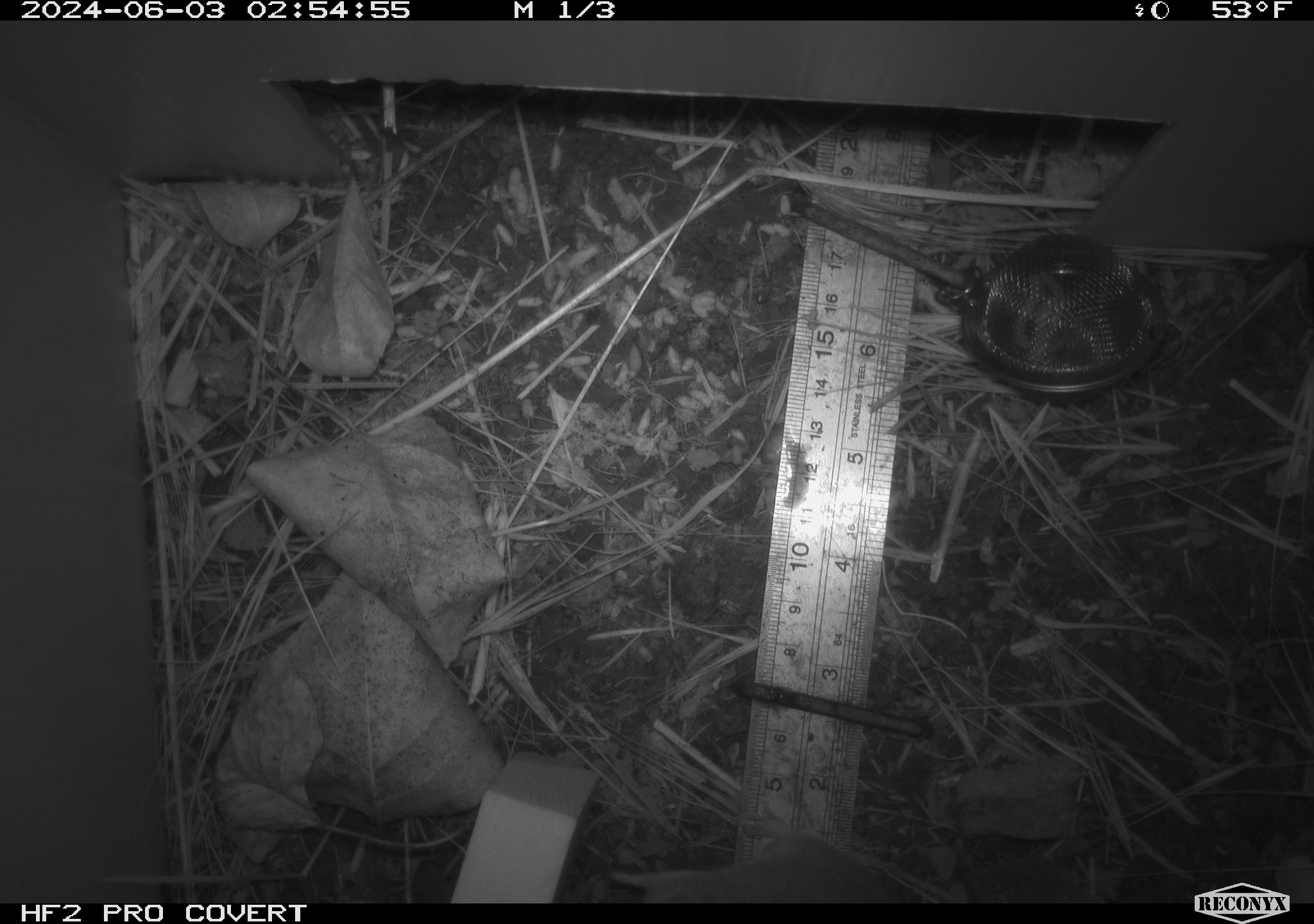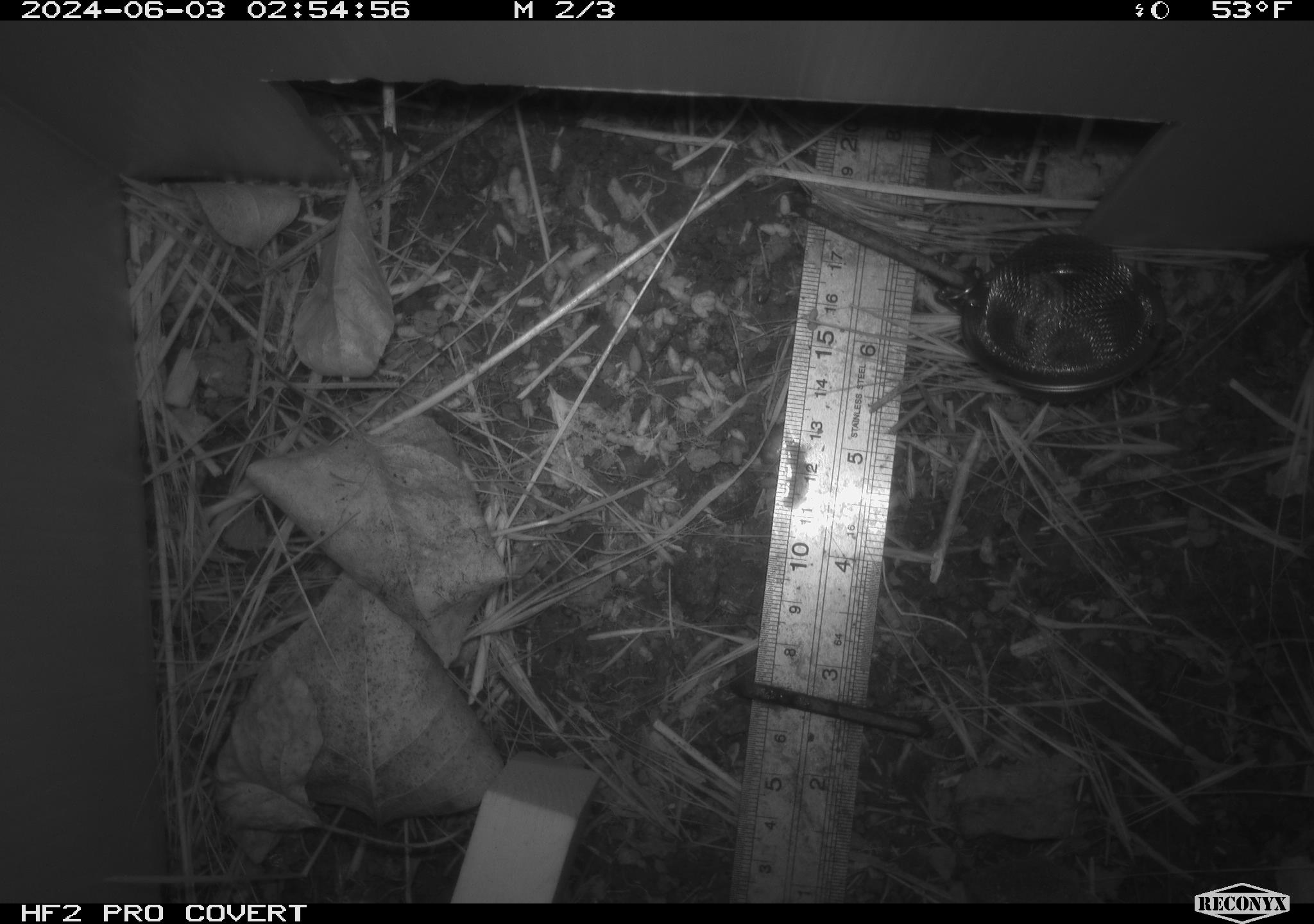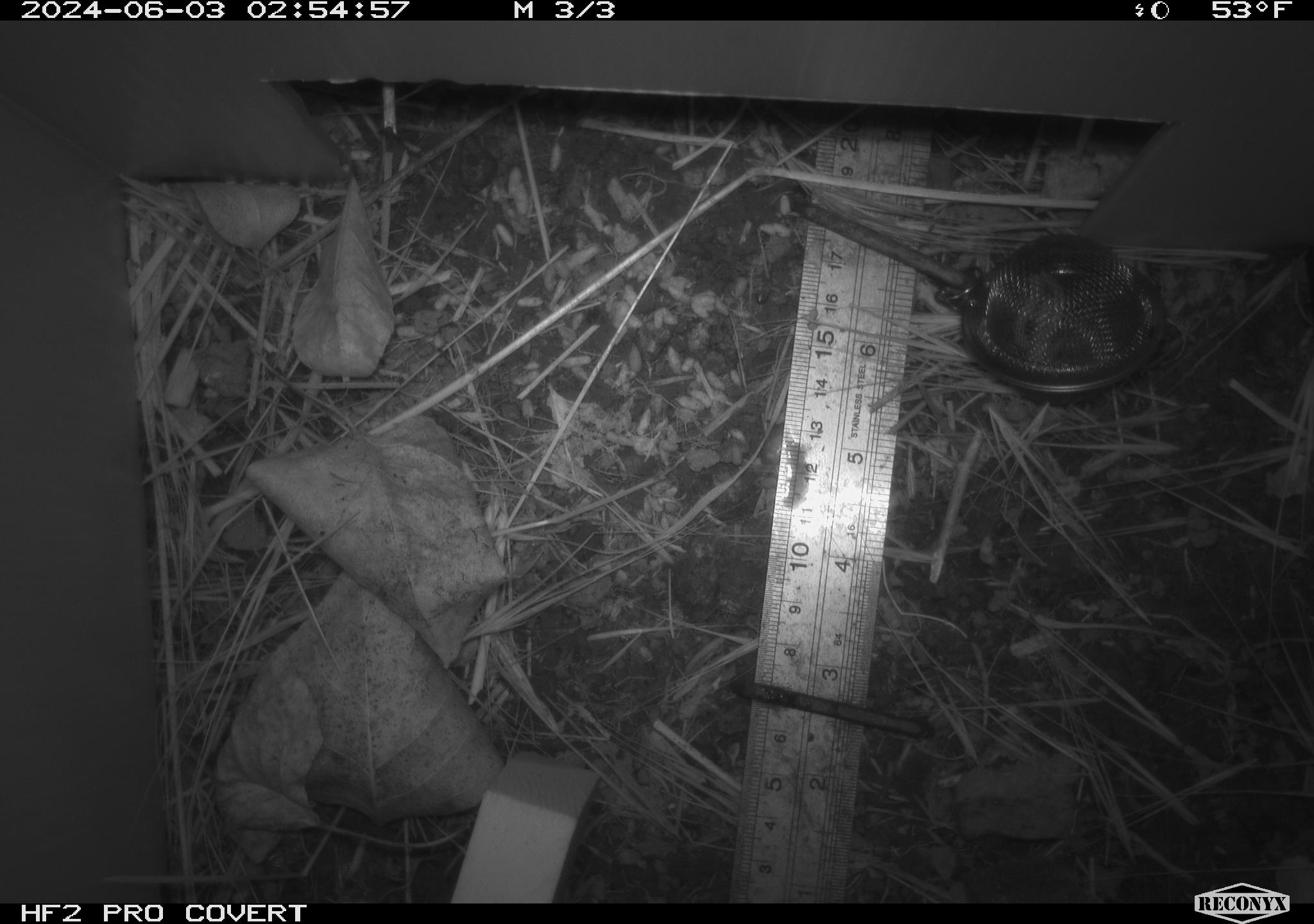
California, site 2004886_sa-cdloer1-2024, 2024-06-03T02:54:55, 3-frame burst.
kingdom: Animalia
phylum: Chordata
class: Mammalia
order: Rodentia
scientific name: Rodentia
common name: mouse species